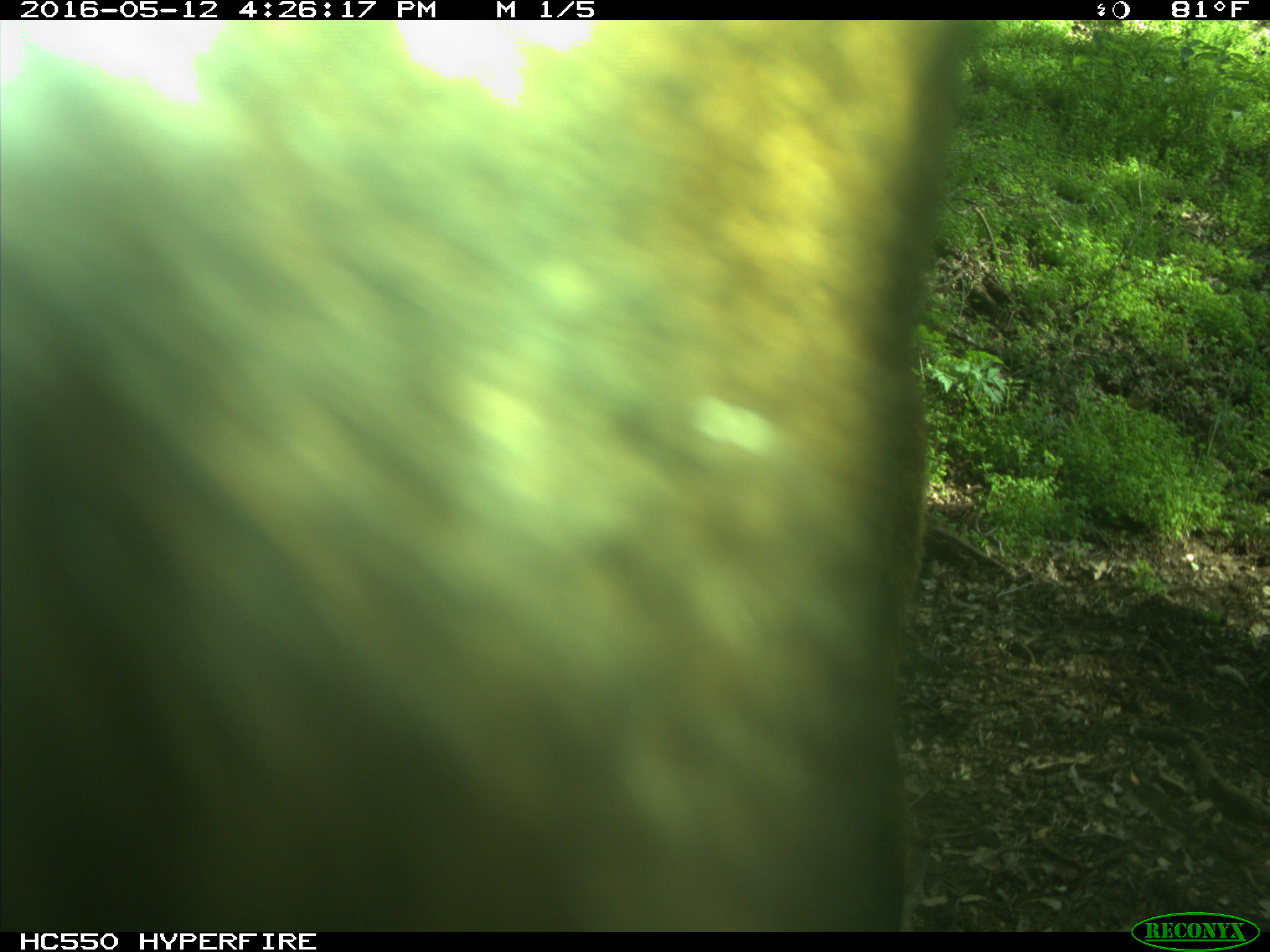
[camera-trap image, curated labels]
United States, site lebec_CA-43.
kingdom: Animalia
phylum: Chordata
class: Mammalia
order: Artiodactyla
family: Bovidae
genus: Bos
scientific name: Bos taurus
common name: domestic cow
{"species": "Bos taurus (domestic cow)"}